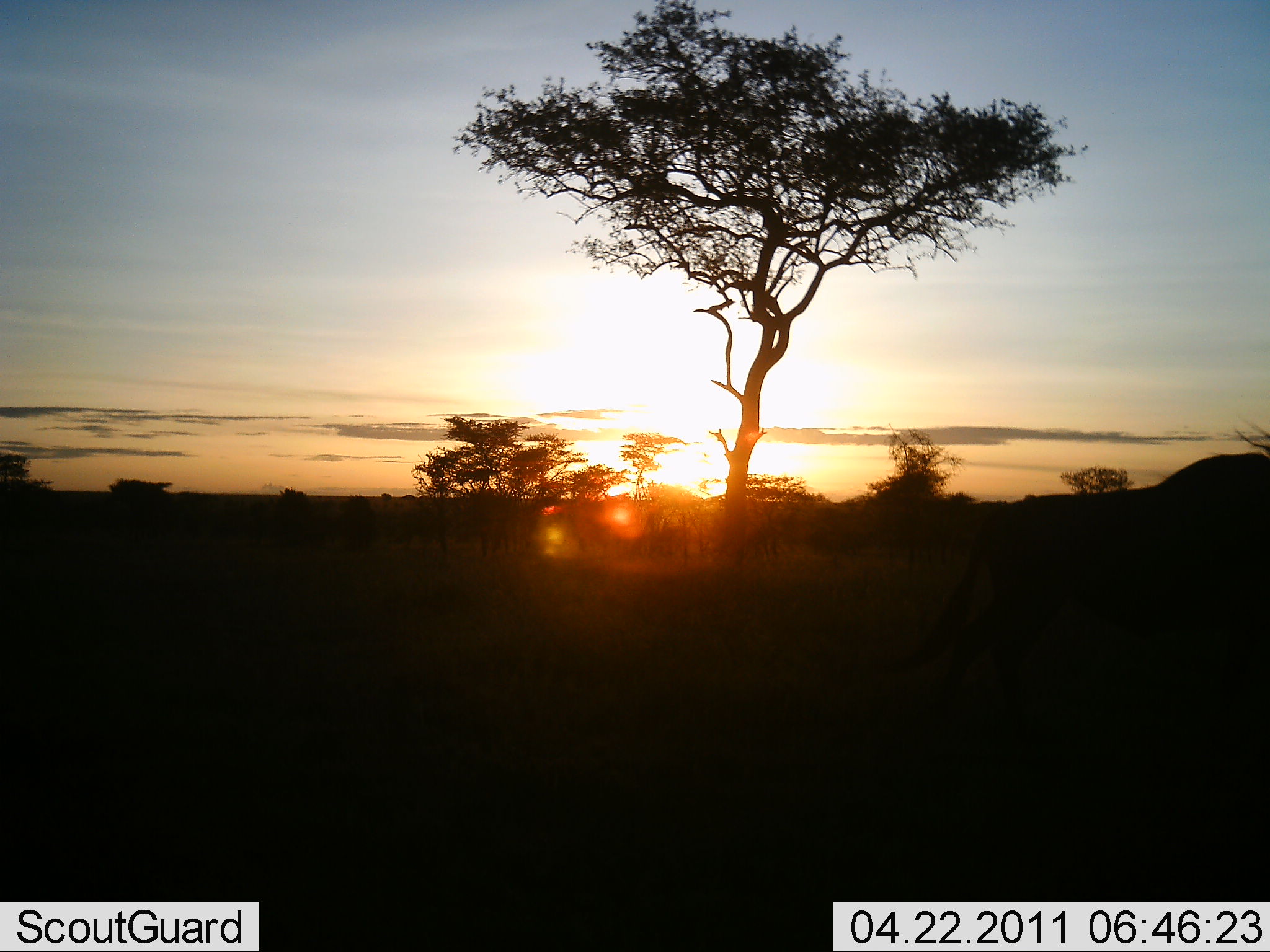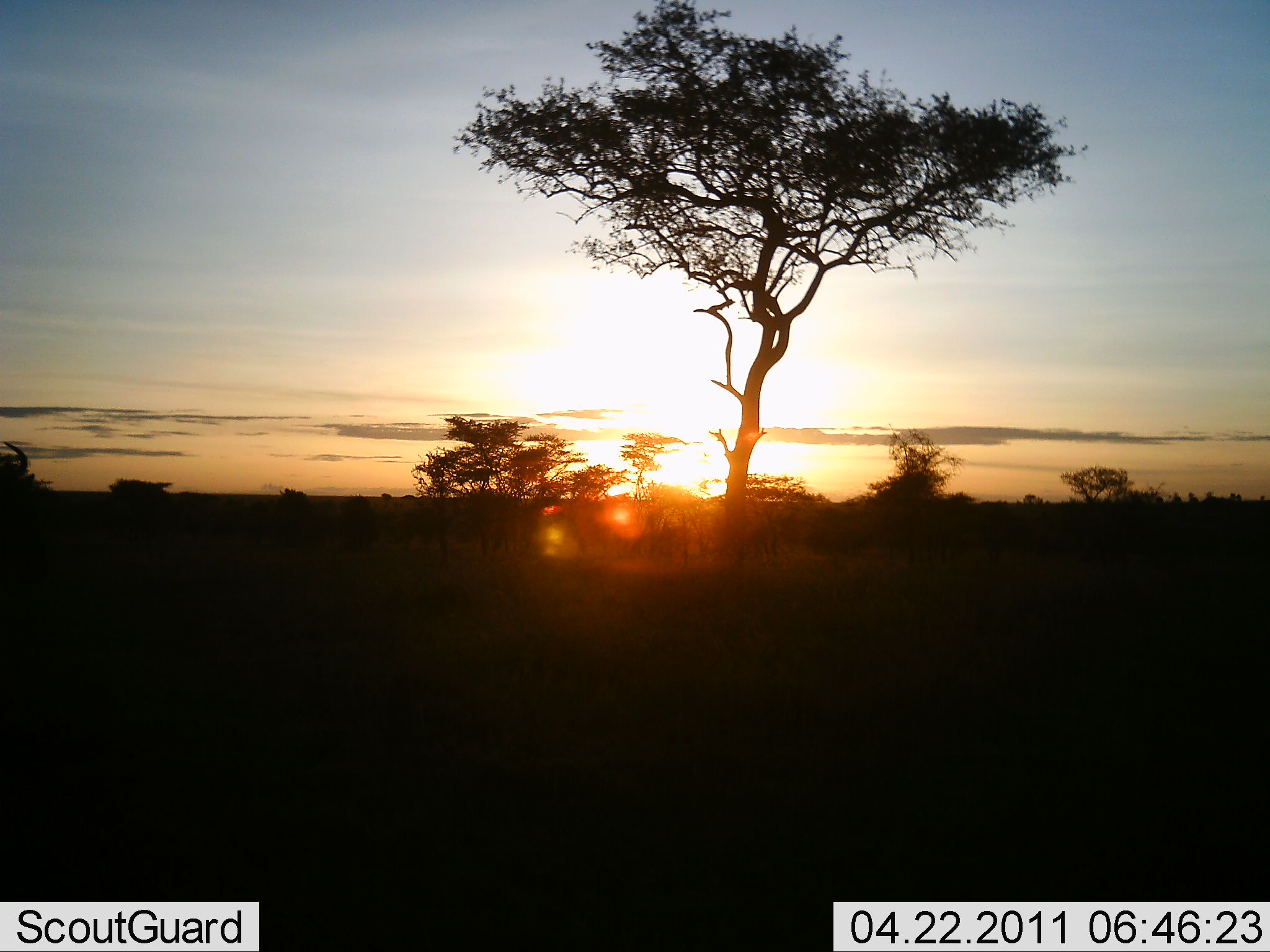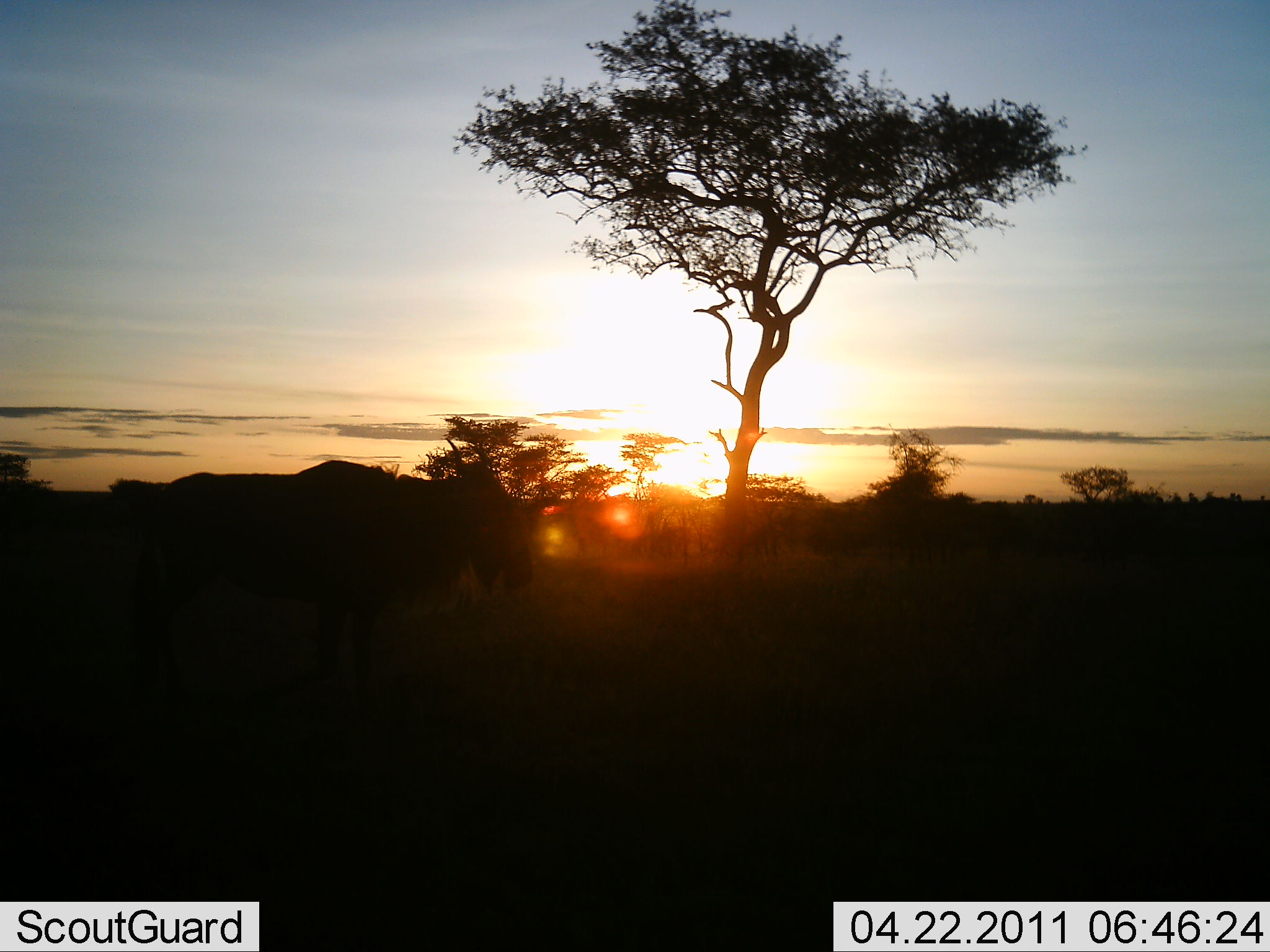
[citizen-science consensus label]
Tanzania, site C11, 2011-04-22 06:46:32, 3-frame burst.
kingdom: Animalia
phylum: Chordata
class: Mammalia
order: Artiodactyla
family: Bovidae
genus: Connochaetes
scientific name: Connochaetes taurinus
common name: blue wildebeest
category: wildebeest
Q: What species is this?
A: Wildebeest (blue wildebeest) (Connochaetes taurinus).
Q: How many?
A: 1.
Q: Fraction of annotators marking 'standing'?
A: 10%.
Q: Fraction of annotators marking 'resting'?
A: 0%.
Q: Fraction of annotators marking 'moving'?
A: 100%.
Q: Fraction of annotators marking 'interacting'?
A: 0%.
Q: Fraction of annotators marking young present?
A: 0%.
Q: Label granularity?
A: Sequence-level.